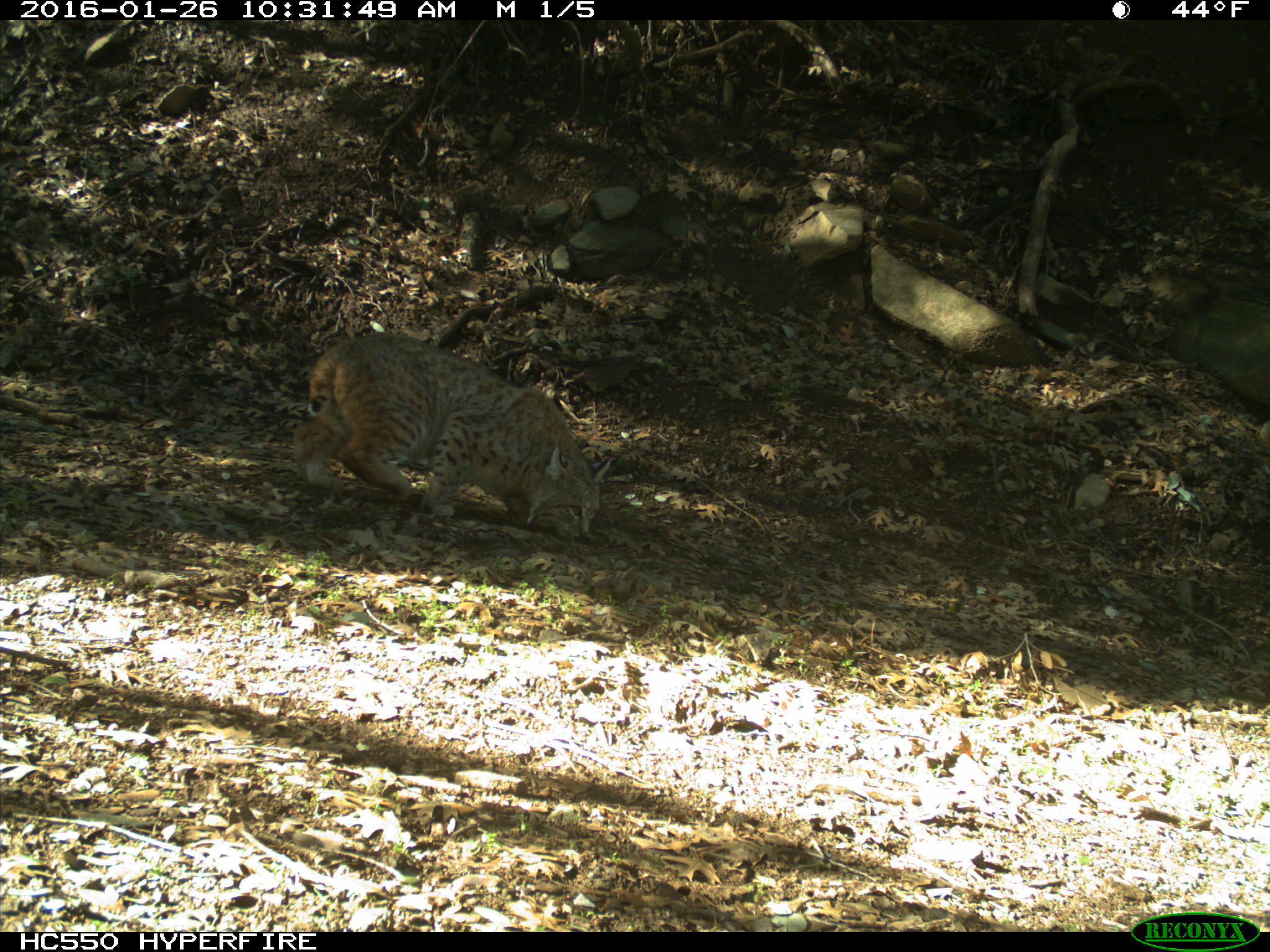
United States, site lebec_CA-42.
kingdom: Animalia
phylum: Chordata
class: Mammalia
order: Carnivora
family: Felidae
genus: Lynx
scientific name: Lynx rufus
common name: bobcat